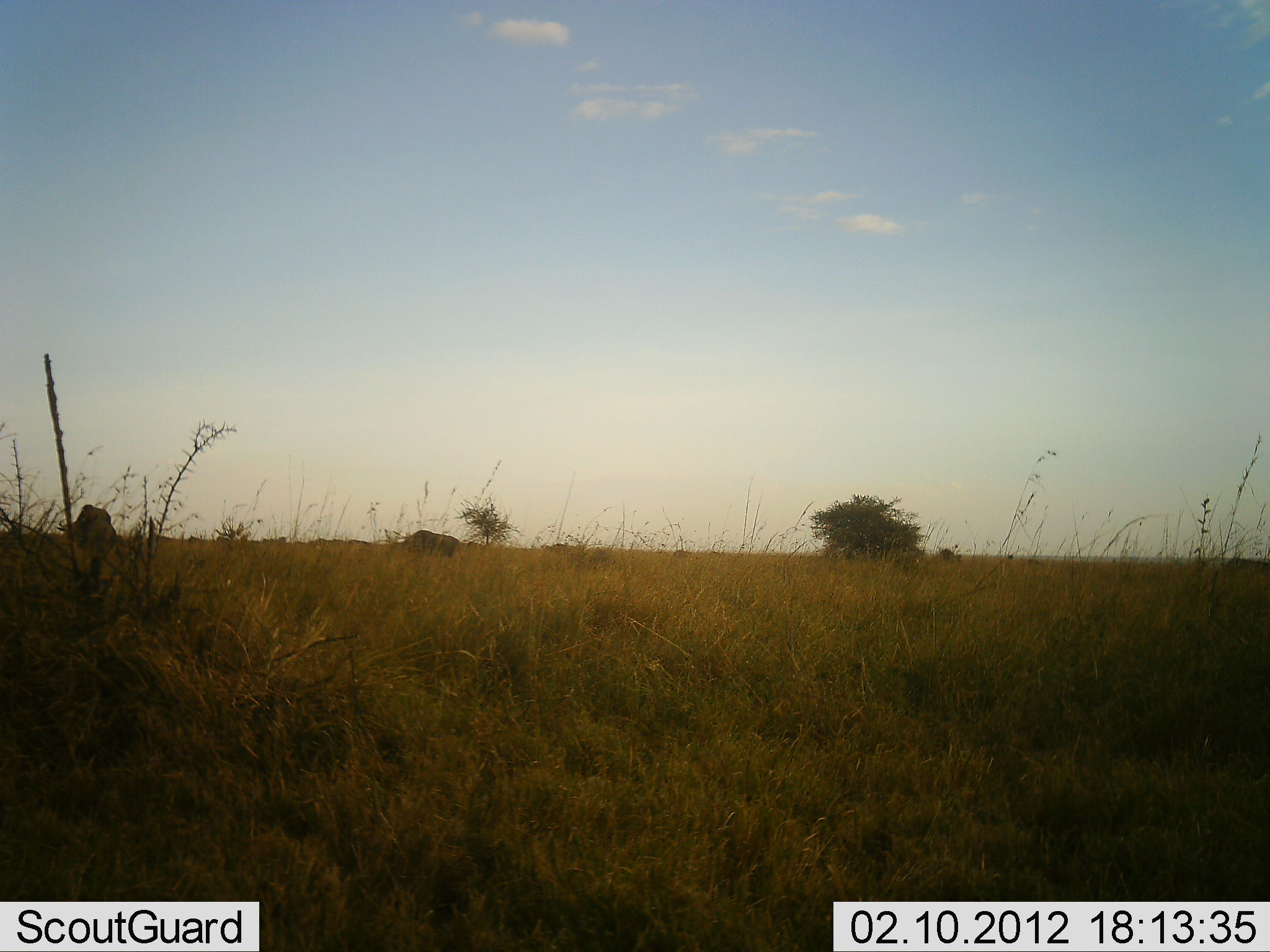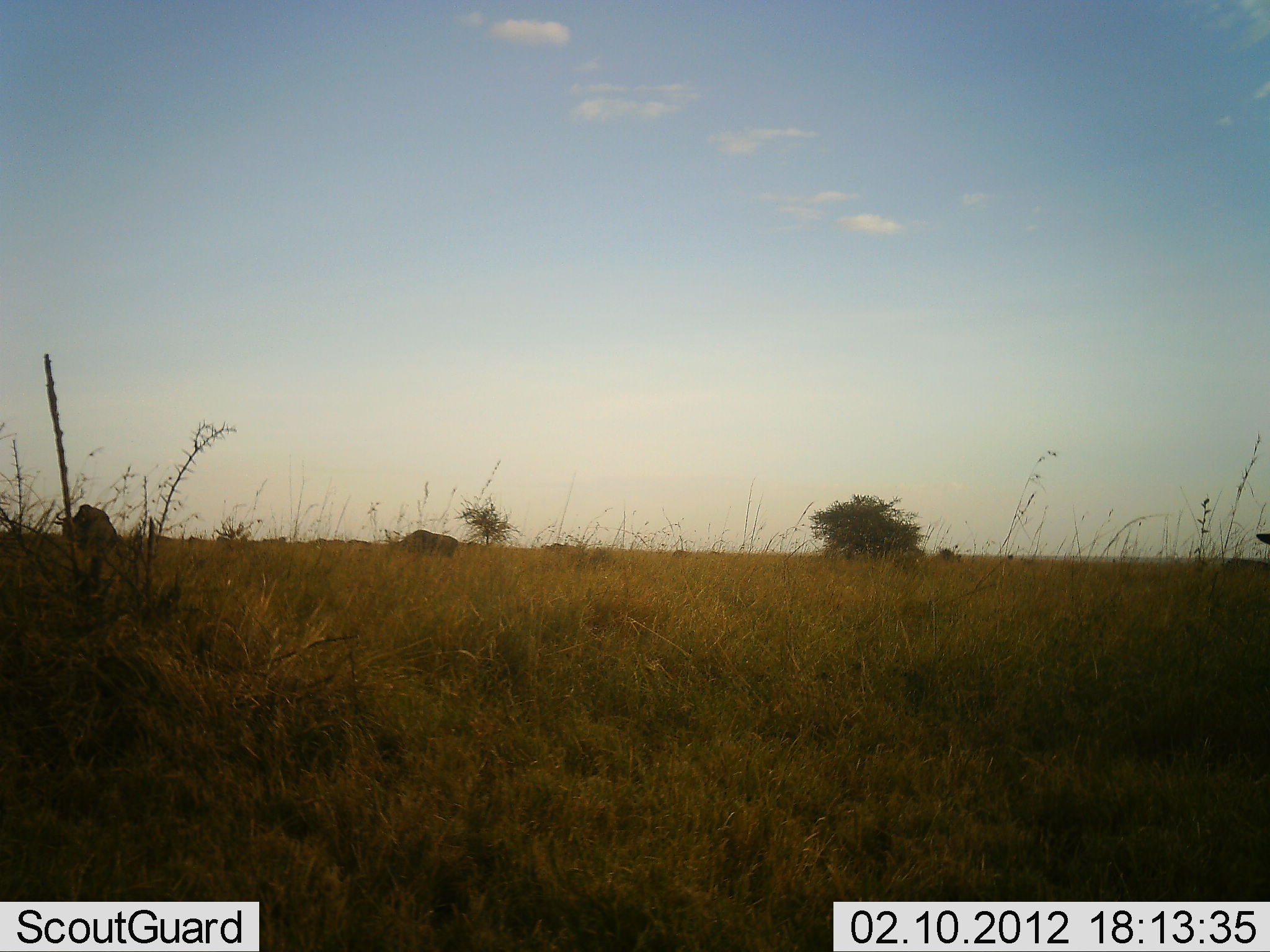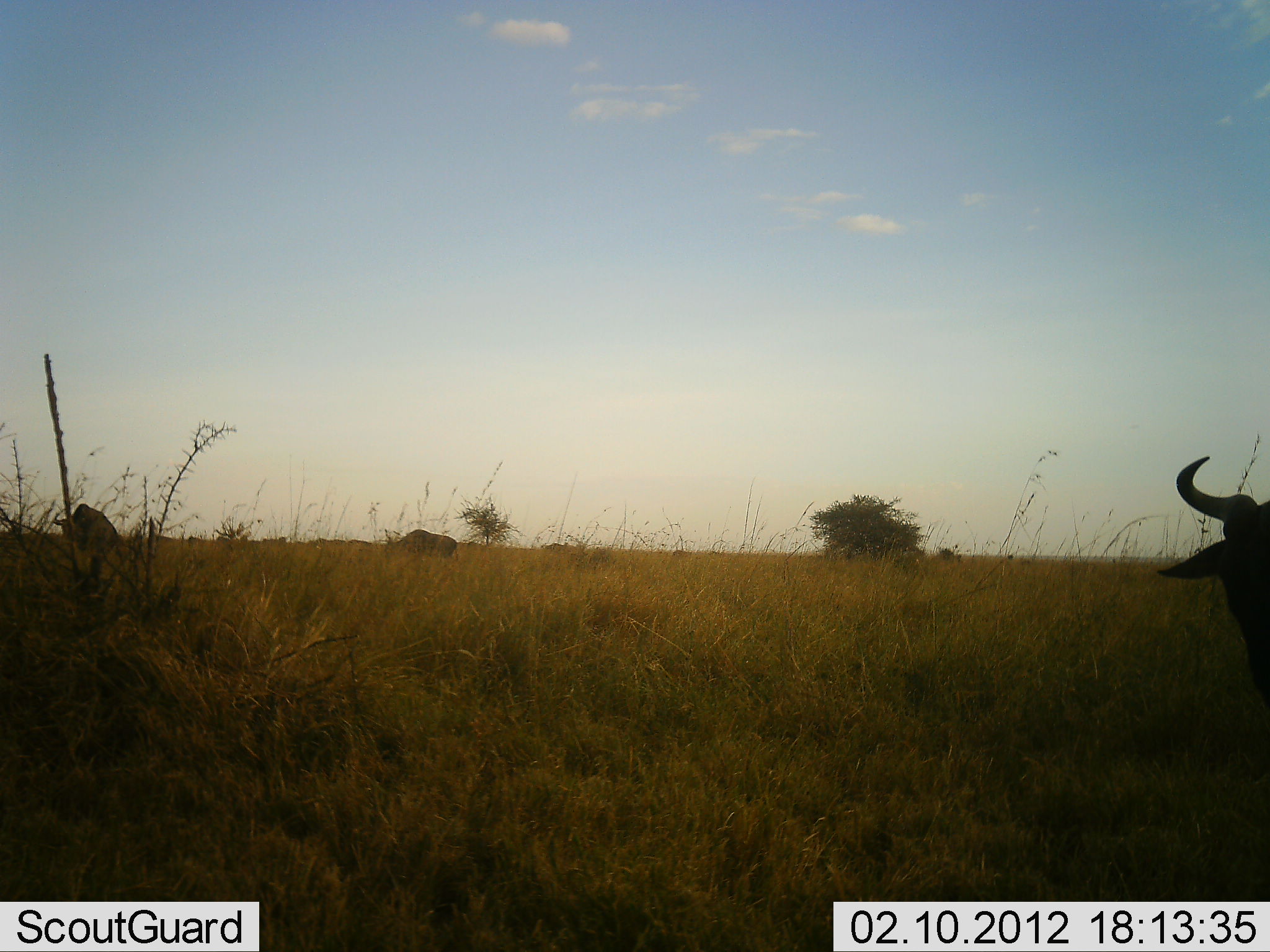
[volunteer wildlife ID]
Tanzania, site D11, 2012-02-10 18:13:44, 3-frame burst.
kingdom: Animalia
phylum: Chordata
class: Mammalia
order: Artiodactyla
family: Bovidae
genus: Connochaetes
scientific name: Connochaetes taurinus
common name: blue wildebeest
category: wildebeest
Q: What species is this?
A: Wildebeest (blue wildebeest) (Connochaetes taurinus).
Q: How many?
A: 3.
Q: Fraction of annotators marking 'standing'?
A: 56%.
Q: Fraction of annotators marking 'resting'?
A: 0%.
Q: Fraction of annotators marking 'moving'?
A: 81%.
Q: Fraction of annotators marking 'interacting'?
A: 0%.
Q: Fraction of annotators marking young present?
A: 0%.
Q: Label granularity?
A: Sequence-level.